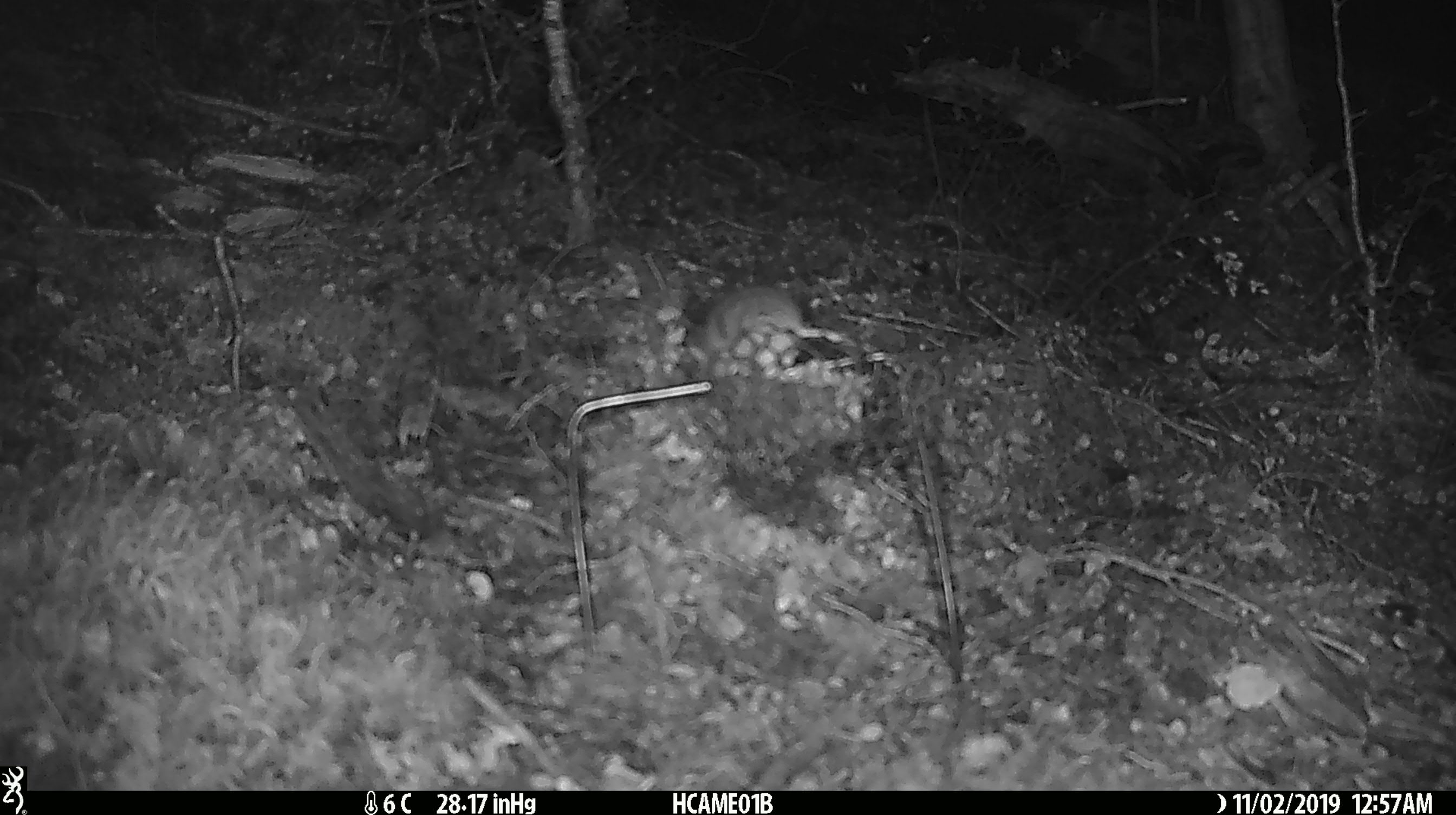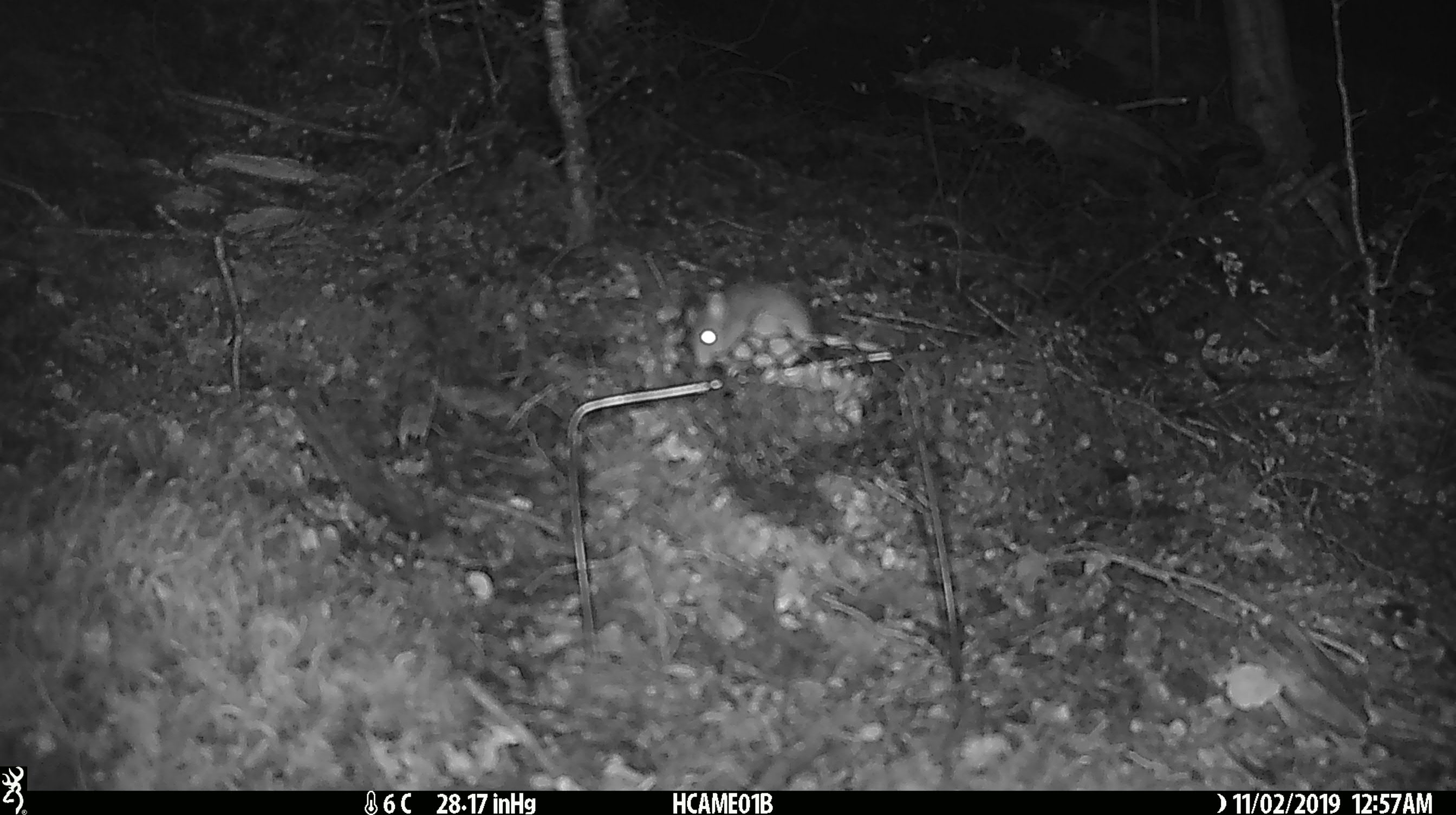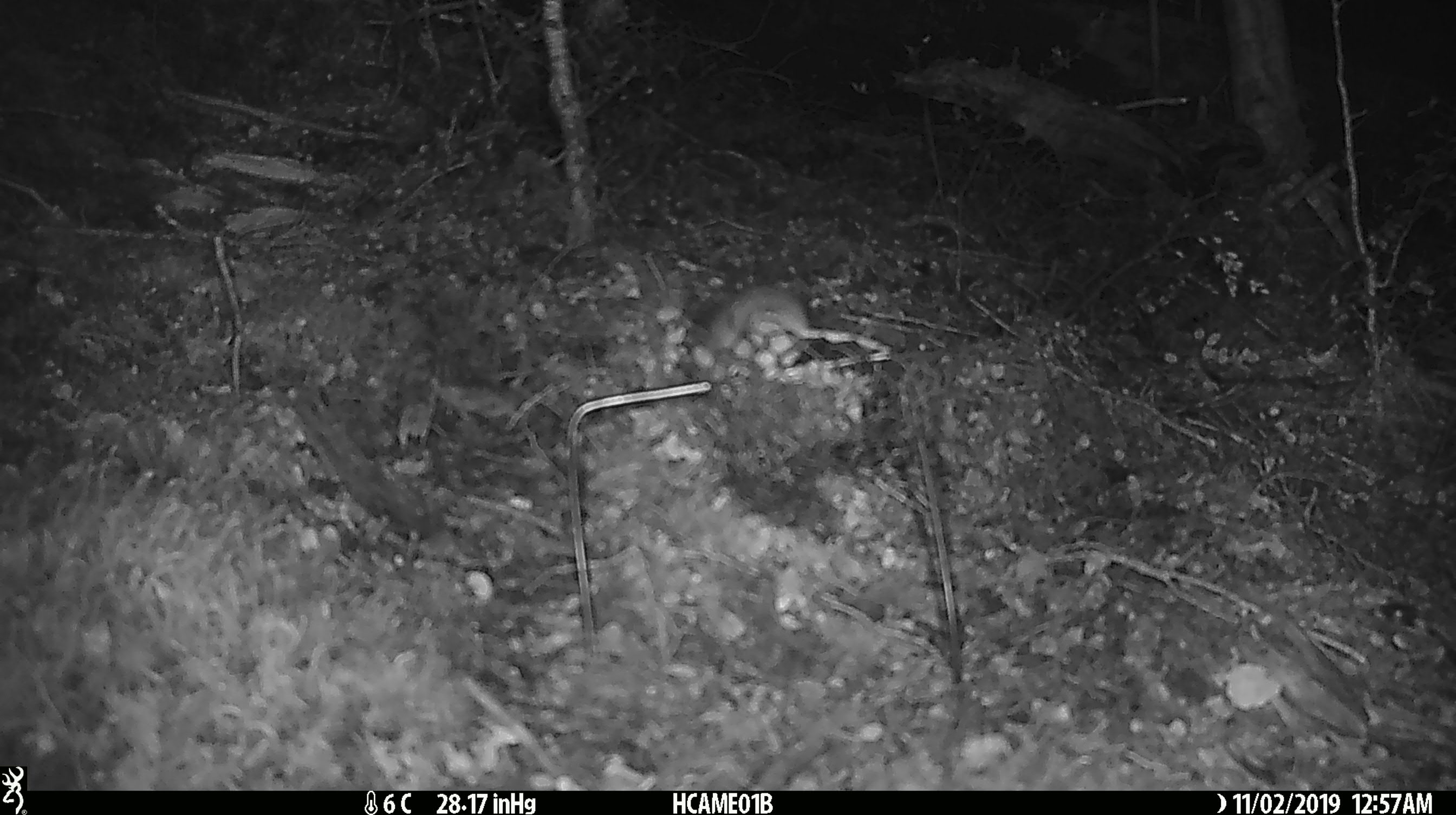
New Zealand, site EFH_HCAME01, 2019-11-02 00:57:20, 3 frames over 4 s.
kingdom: Animalia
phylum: Chordata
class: Mammalia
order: Rodentia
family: Muridae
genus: Mus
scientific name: Mus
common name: mouse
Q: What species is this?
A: Mouse (Mus).